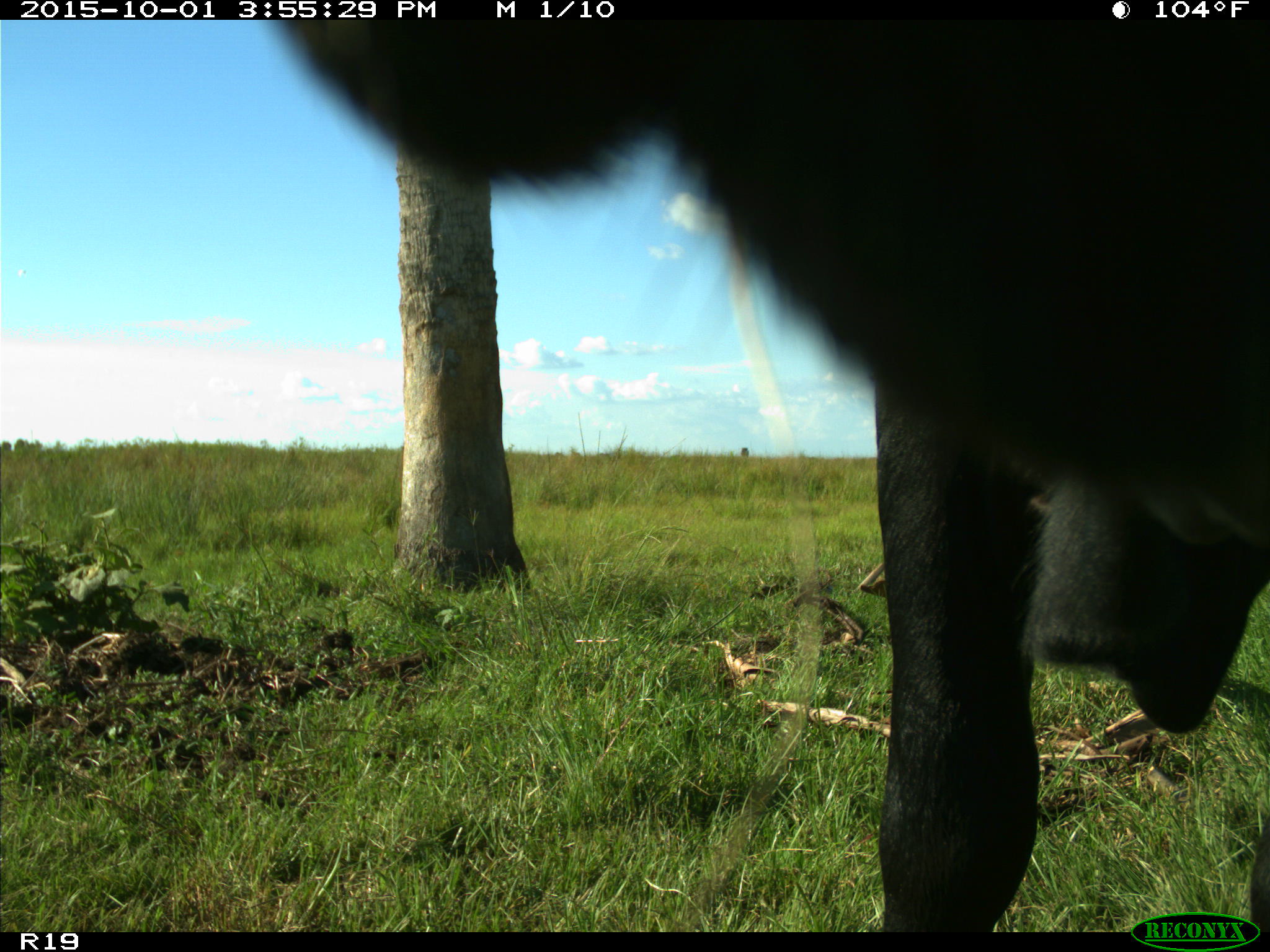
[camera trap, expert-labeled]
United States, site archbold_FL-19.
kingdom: Animalia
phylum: Chordata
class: Mammalia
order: Artiodactyla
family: Bovidae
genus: Bos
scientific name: Bos taurus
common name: domestic cow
Bos taurus (domestic cow).